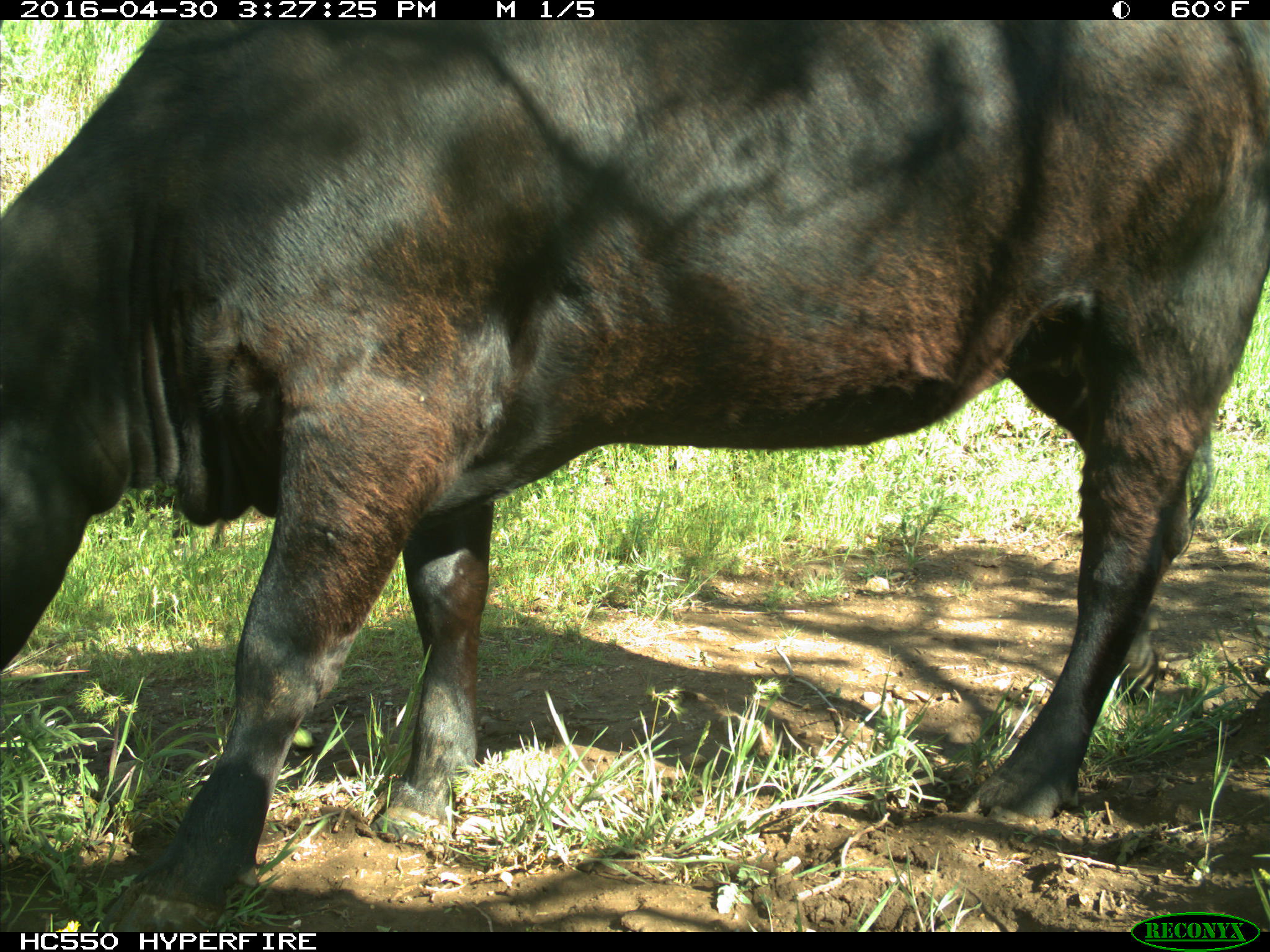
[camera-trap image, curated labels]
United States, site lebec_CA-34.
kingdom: Animalia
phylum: Chordata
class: Mammalia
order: Artiodactyla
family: Bovidae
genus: Bos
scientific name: Bos taurus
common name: domestic cow